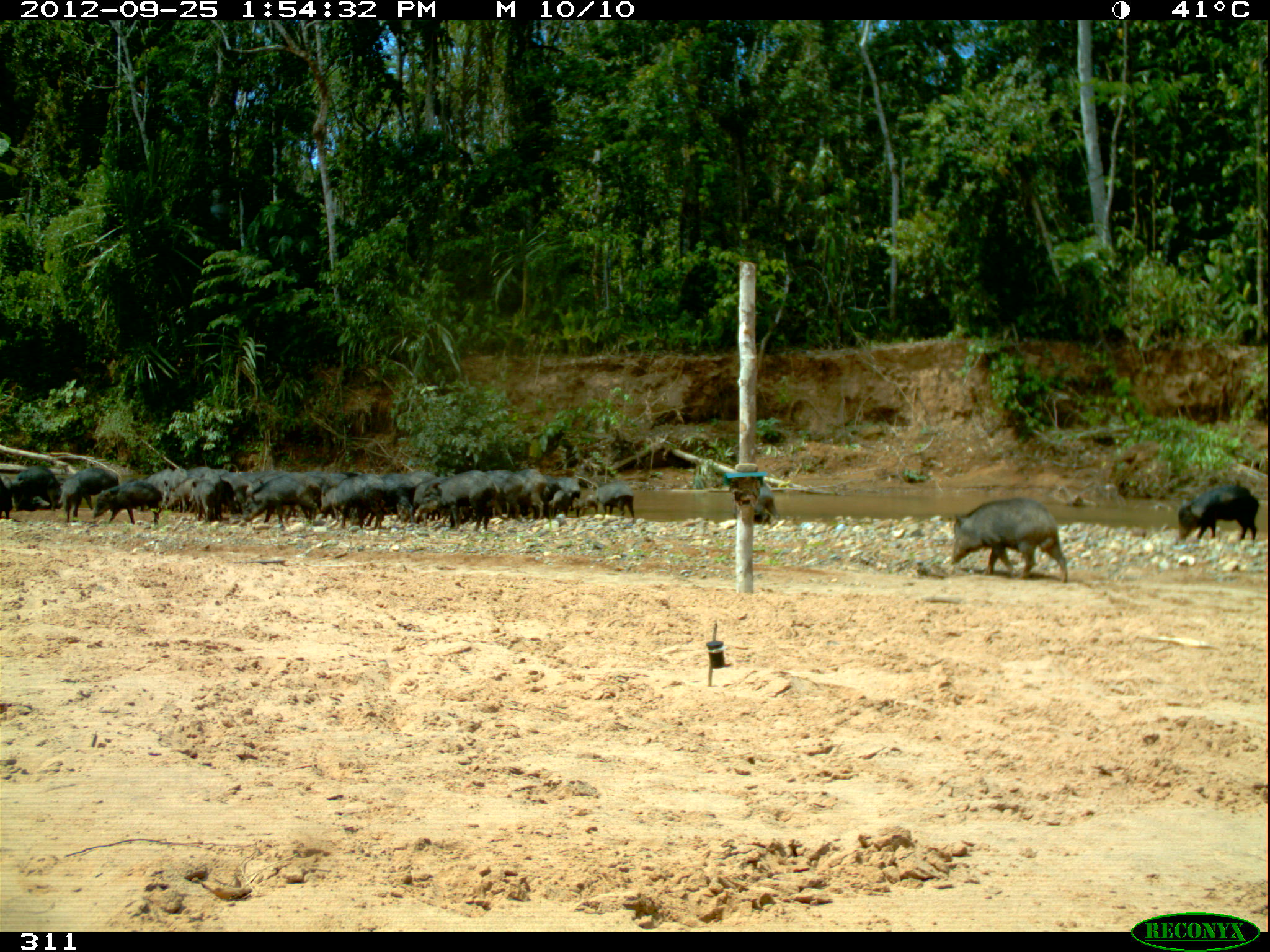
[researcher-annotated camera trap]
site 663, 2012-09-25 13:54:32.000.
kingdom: Animalia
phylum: Chordata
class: Mammalia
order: Artiodactyla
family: Tayassuidae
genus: Tayassu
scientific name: Tayassu pecari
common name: white-lipped peccary